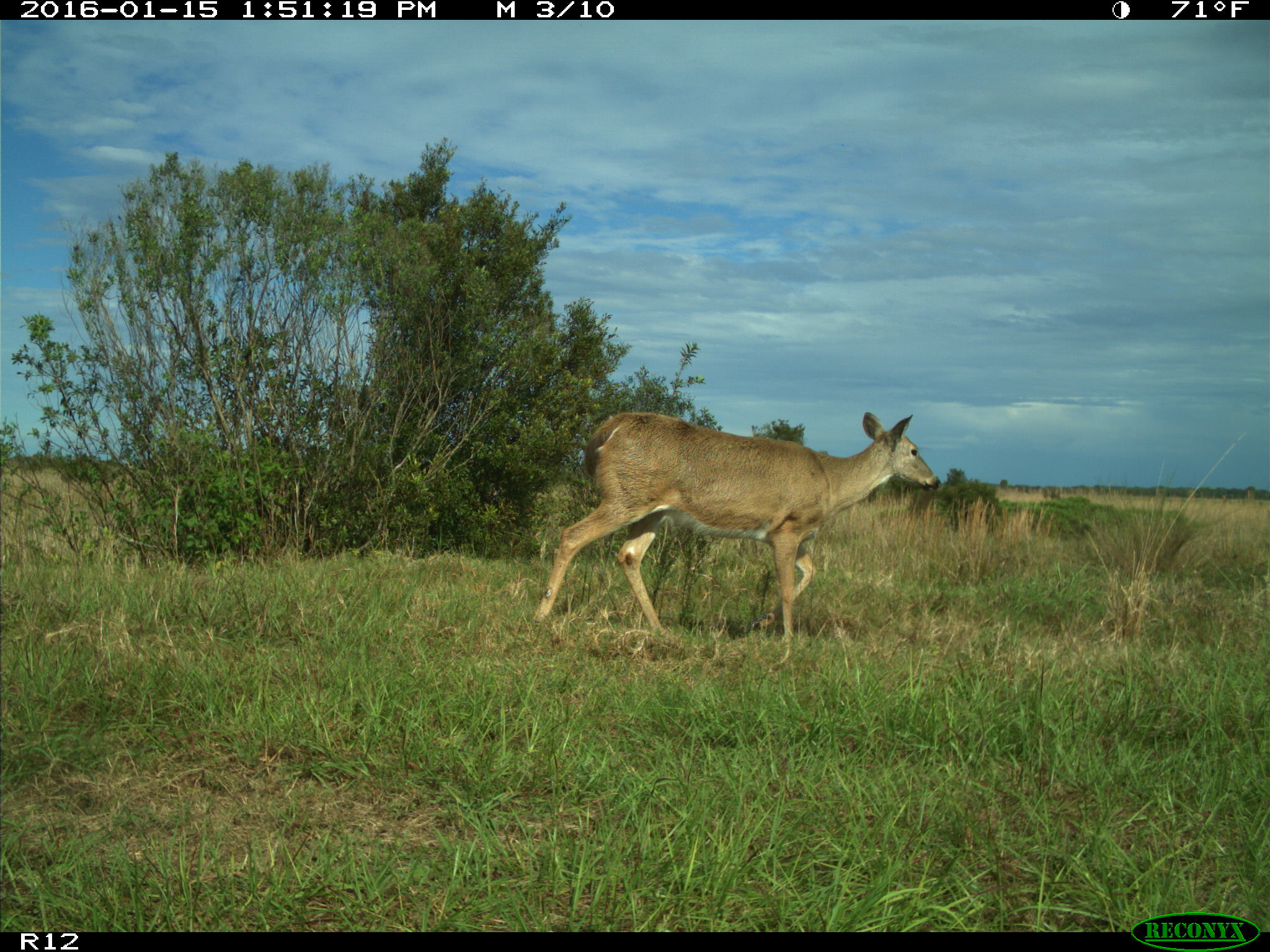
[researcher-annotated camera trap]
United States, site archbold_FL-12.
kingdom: Animalia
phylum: Chordata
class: Mammalia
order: Artiodactyla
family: Cervidae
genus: Odocoileus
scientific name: Odocoileus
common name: deer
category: unidentified deer